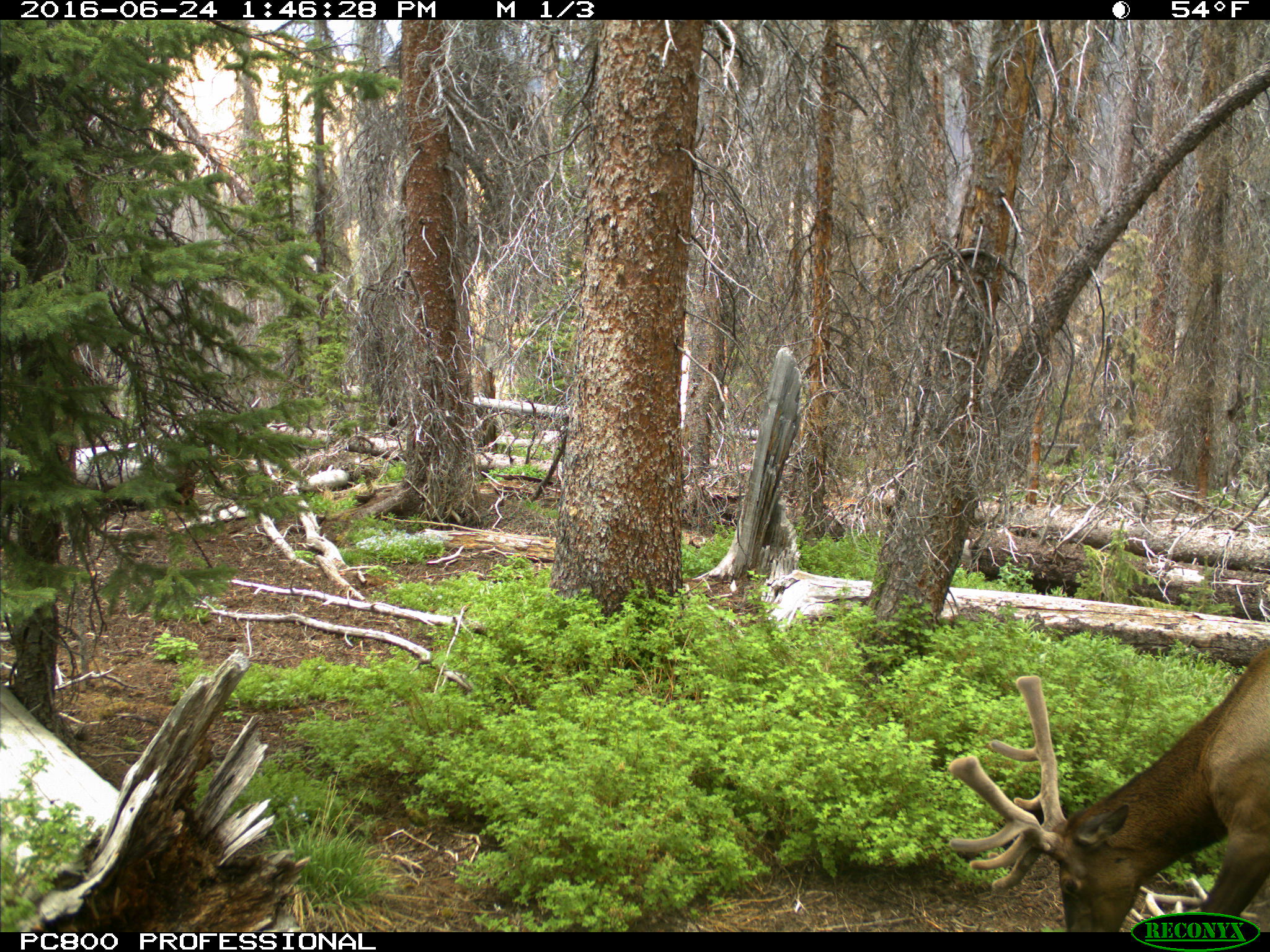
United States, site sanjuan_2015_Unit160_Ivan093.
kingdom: Animalia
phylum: Chordata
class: Mammalia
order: Artiodactyla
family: Cervidae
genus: Cervus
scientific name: Cervus elaphus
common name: red deer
Cervus elaphus (red deer).